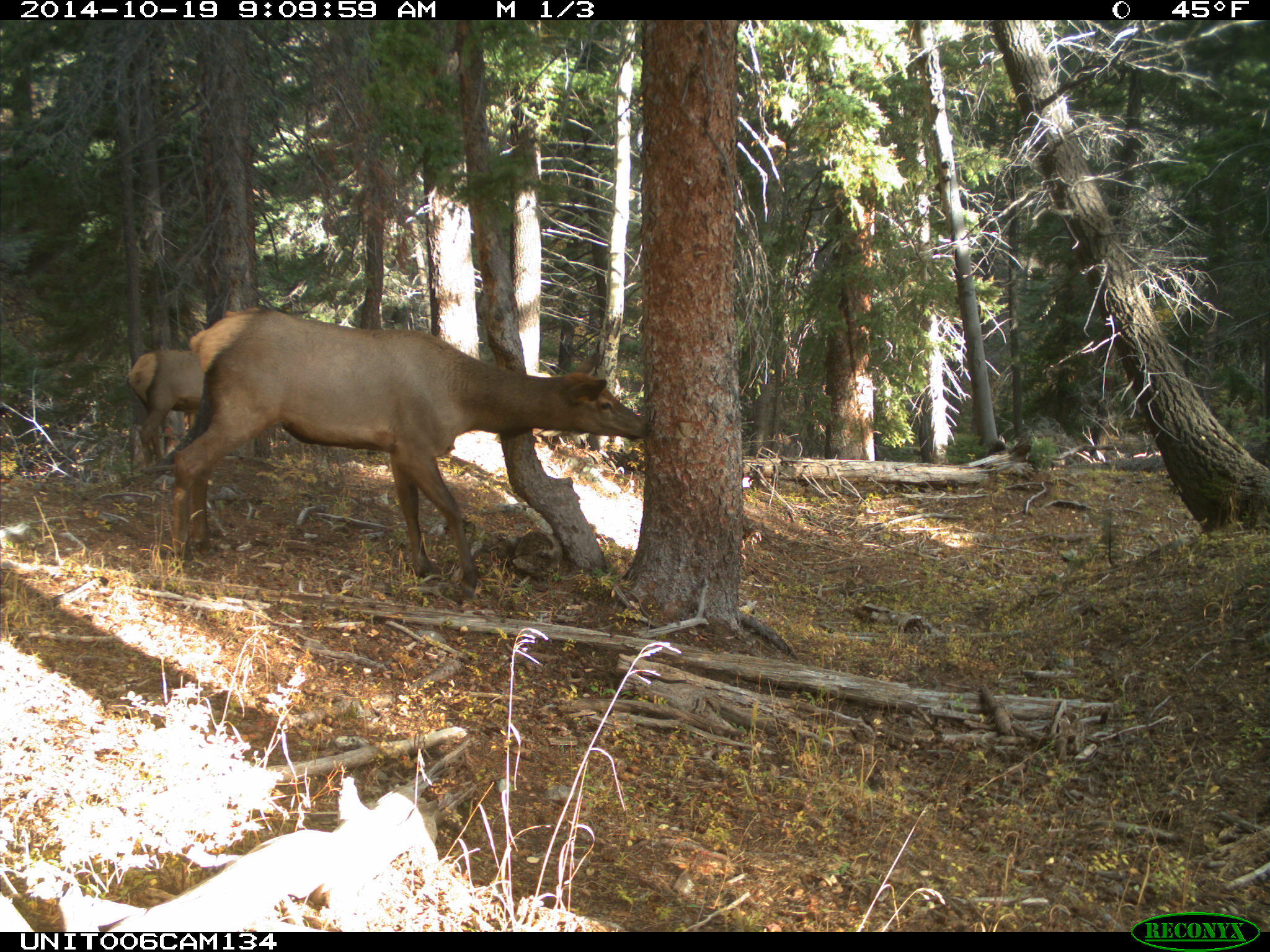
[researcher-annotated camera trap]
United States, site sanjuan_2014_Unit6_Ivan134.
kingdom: Animalia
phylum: Chordata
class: Mammalia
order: Artiodactyla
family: Cervidae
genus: Cervus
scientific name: Cervus elaphus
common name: red deer